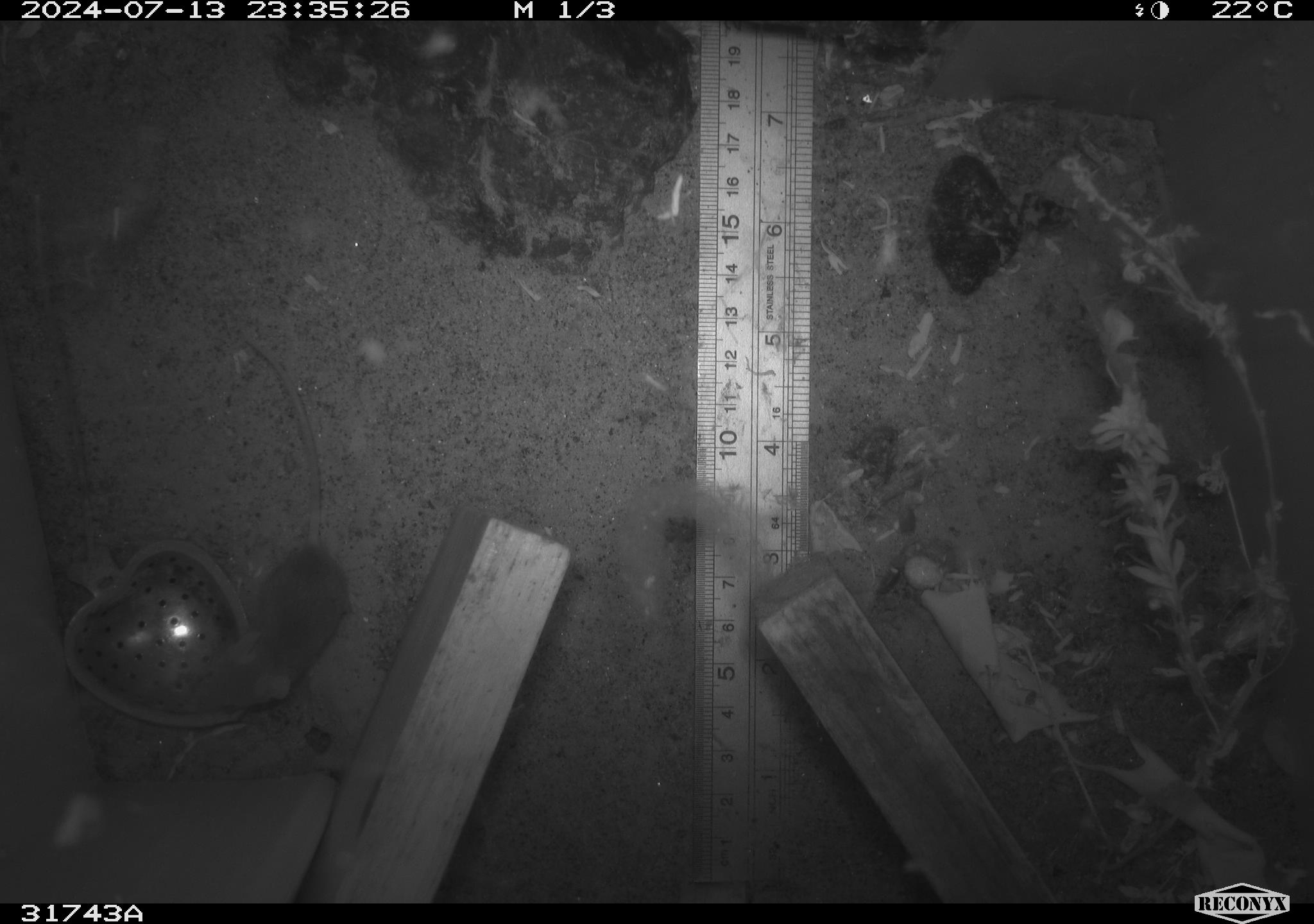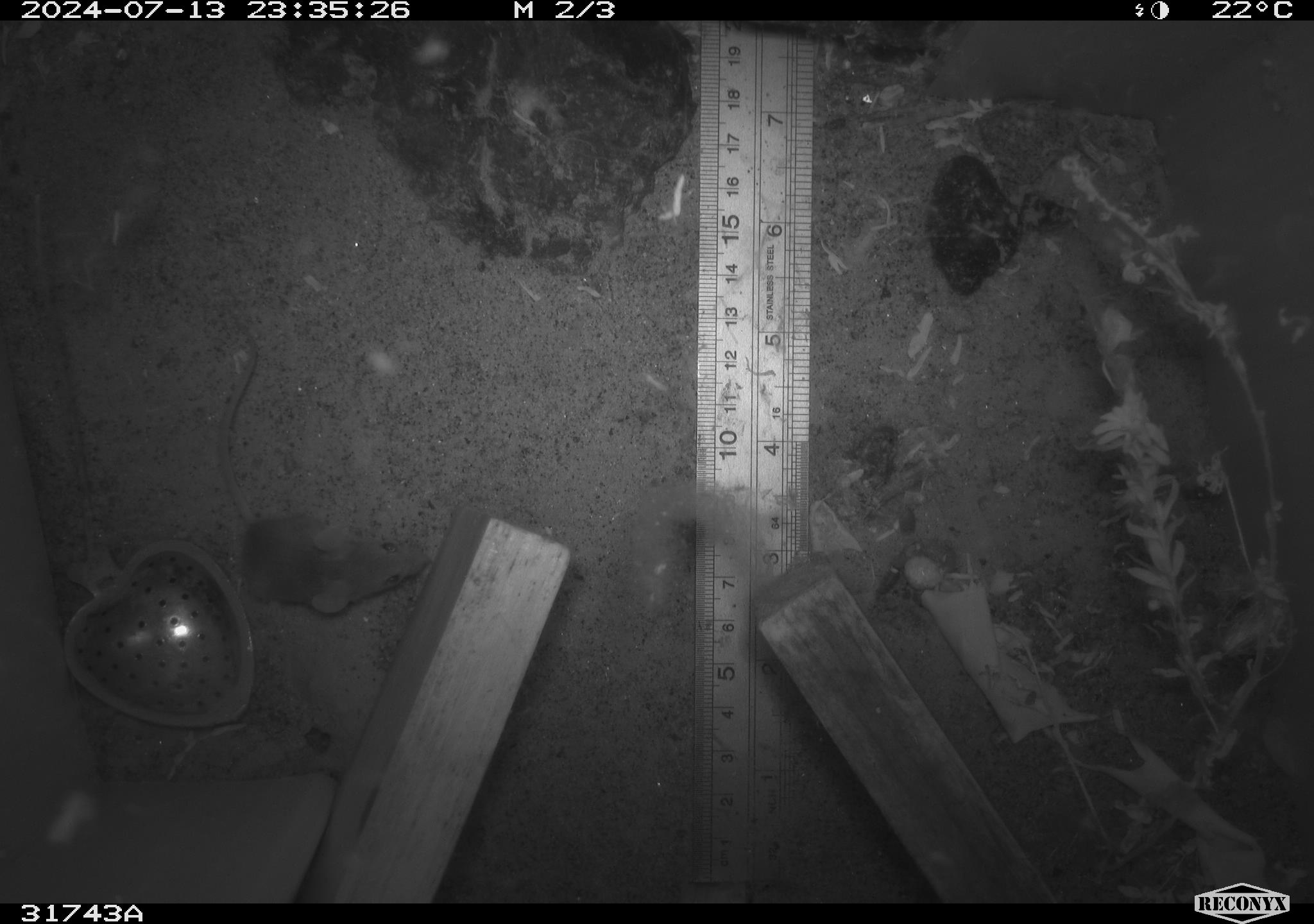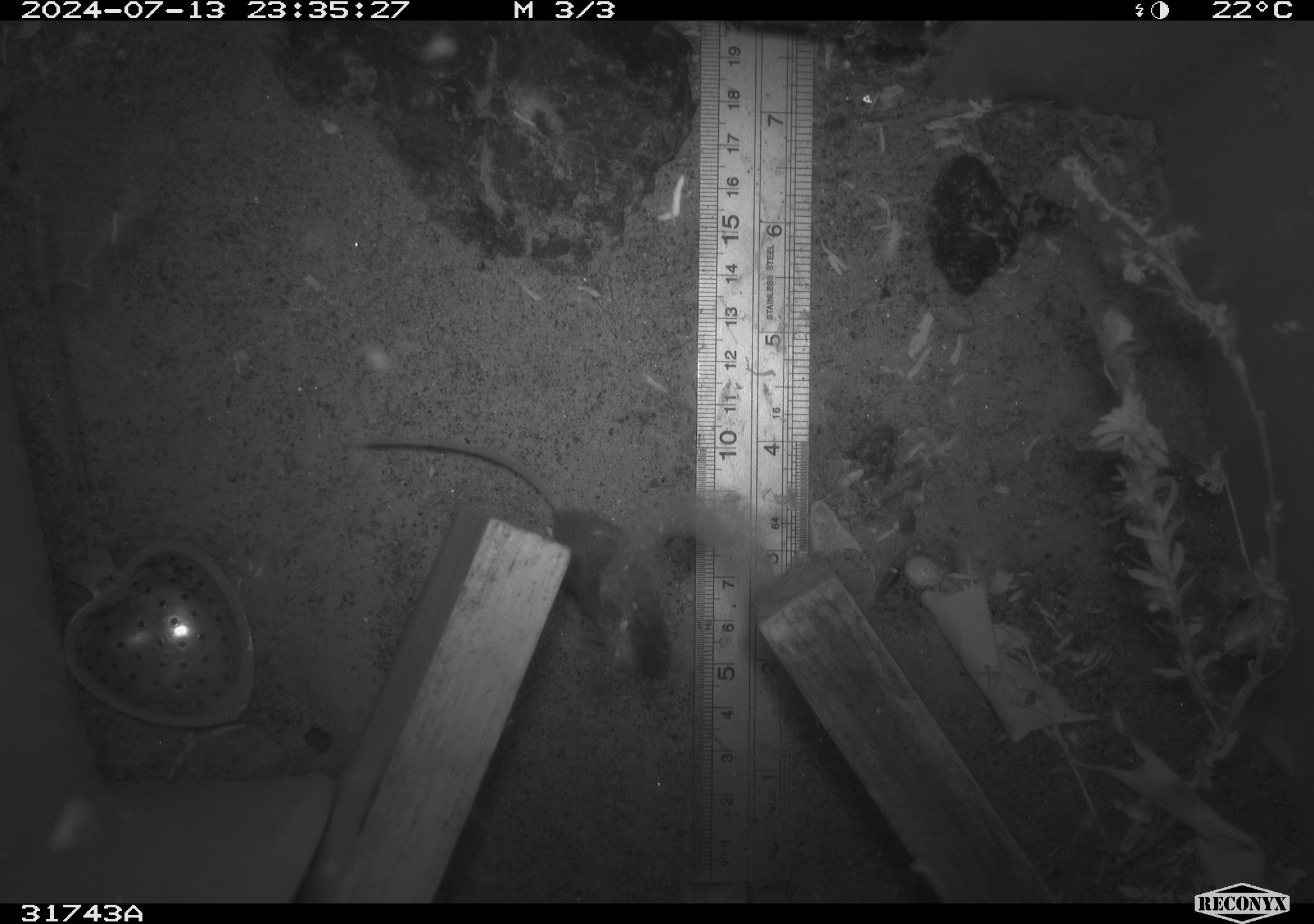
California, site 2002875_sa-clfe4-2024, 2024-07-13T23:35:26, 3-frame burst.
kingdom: Animalia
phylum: Chordata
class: Mammalia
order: Rodentia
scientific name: Rodentia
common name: mouse species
Mouse species (Rodentia).